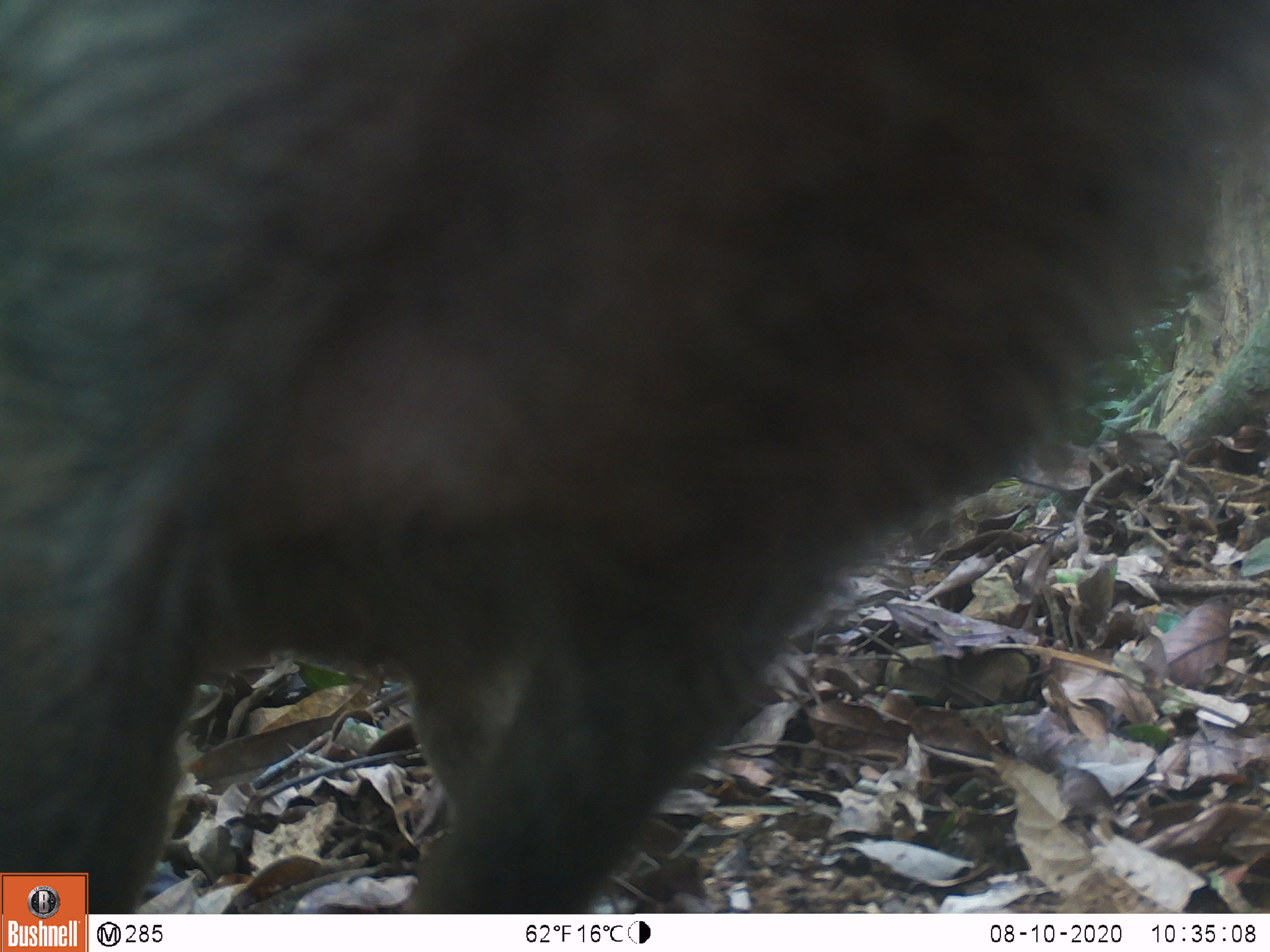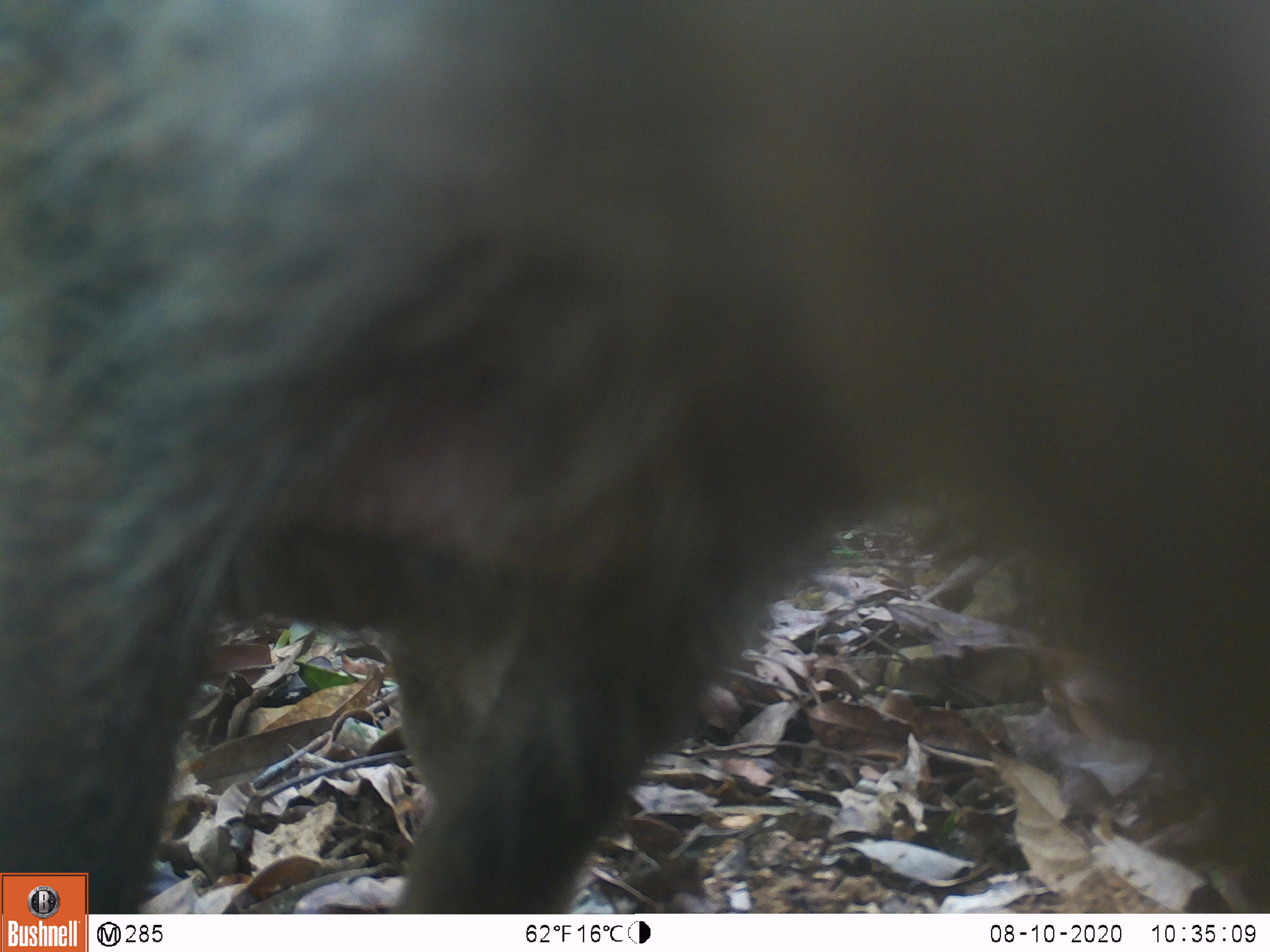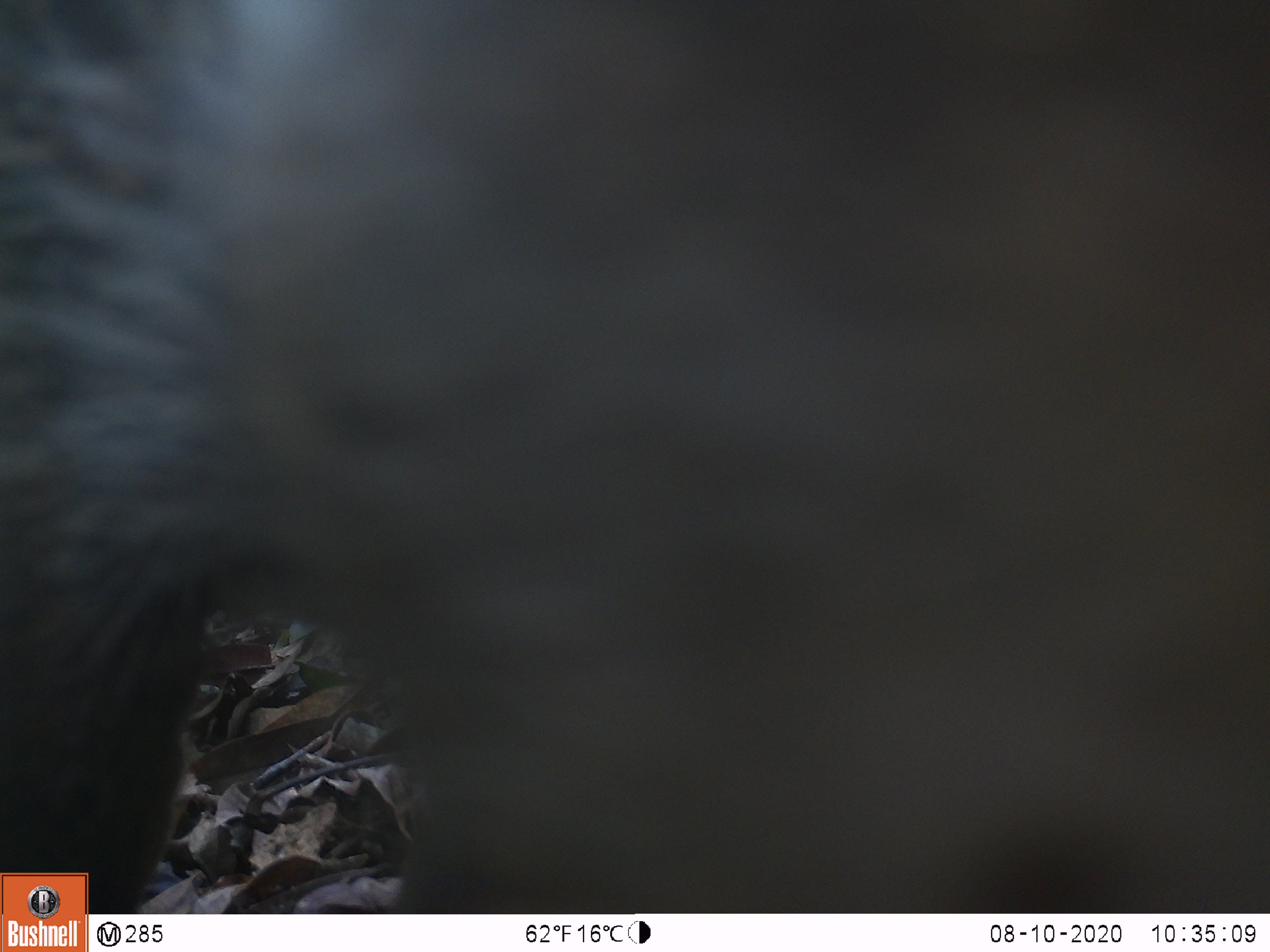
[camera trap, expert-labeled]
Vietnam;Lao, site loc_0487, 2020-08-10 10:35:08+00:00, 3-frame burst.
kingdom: Animalia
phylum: Chordata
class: Mammalia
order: Artiodactyla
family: Suidae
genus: Sus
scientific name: Sus scrofa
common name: eurasian wild pig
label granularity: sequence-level